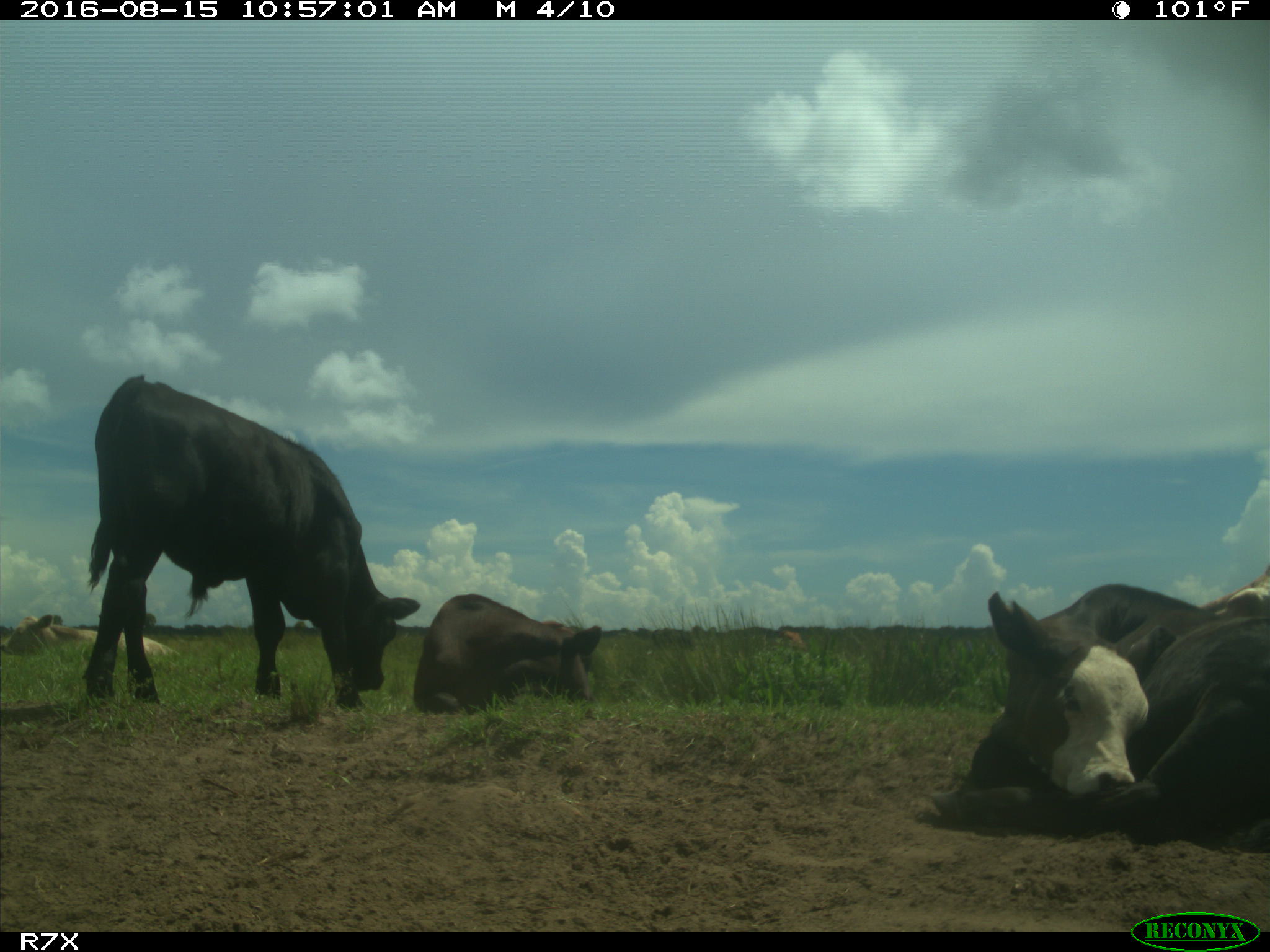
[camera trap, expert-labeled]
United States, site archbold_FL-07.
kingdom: Animalia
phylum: Chordata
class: Mammalia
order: Artiodactyla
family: Bovidae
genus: Bos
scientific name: Bos taurus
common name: domestic cow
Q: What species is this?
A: Bos taurus (domestic cow).